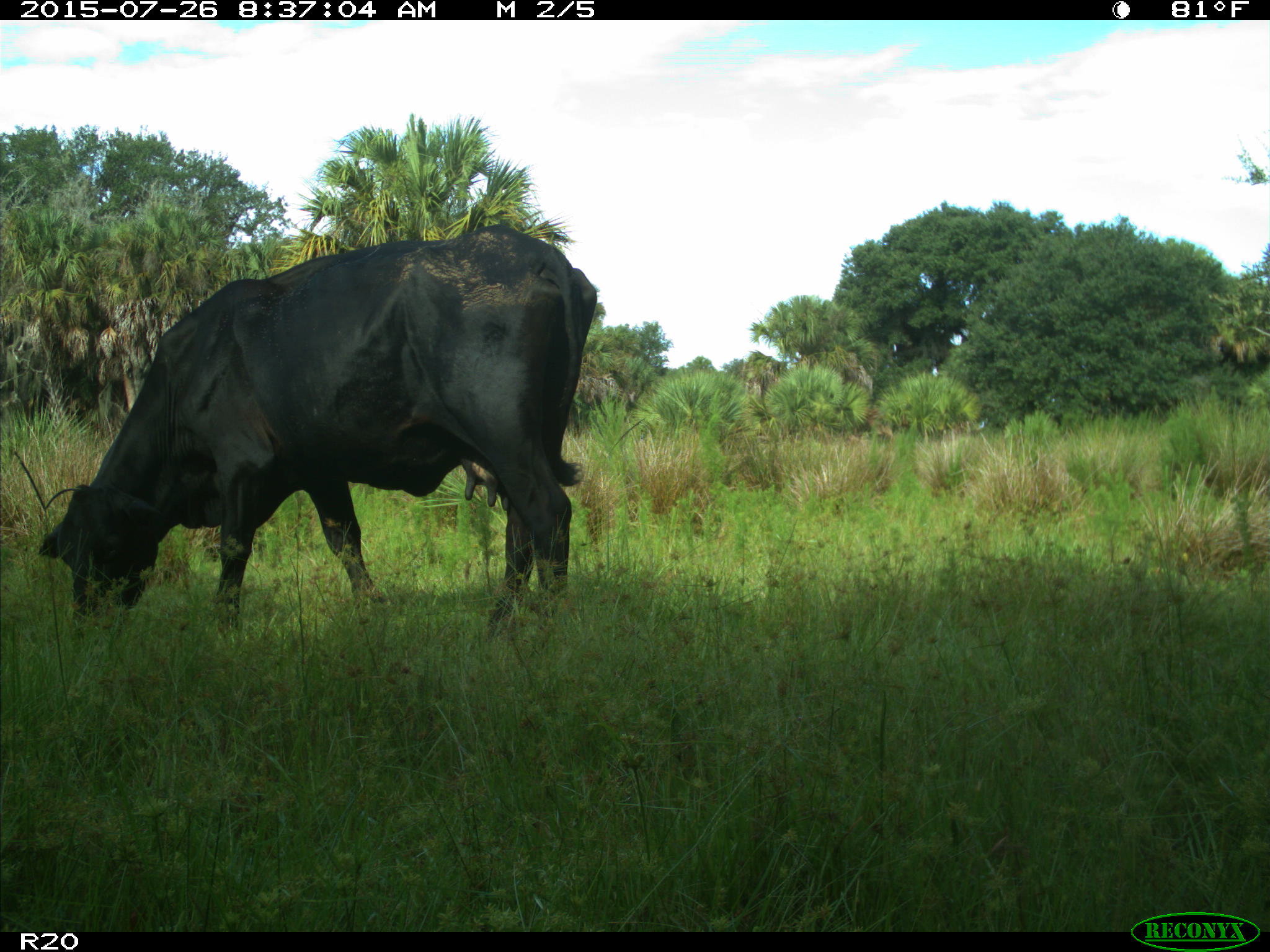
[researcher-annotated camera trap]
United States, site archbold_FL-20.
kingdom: Animalia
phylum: Chordata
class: Mammalia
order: Artiodactyla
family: Bovidae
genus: Bos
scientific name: Bos taurus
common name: domestic cow